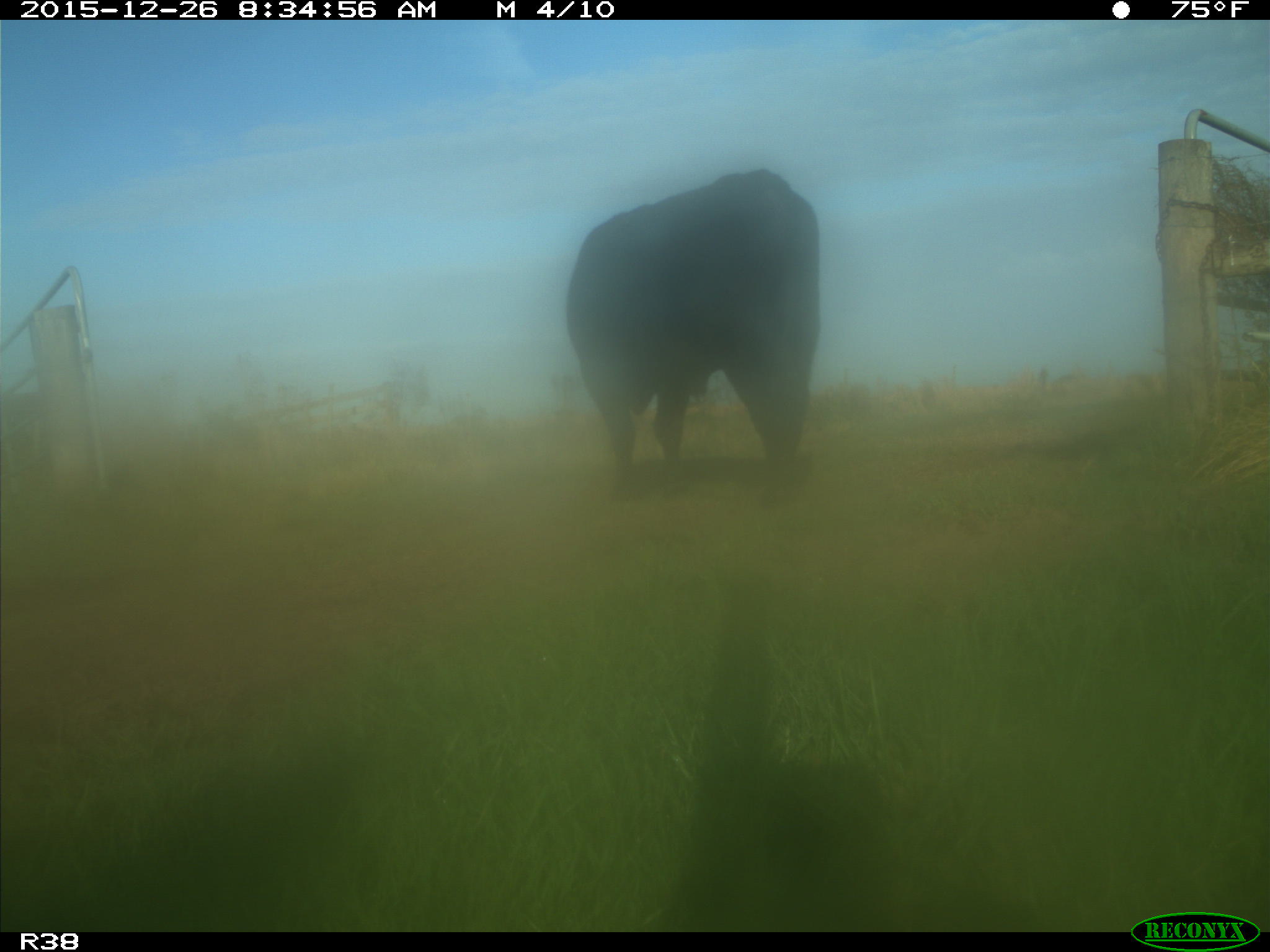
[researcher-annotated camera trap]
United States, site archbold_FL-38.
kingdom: Animalia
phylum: Chordata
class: Mammalia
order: Artiodactyla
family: Bovidae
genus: Bos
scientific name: Bos taurus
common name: domestic cow